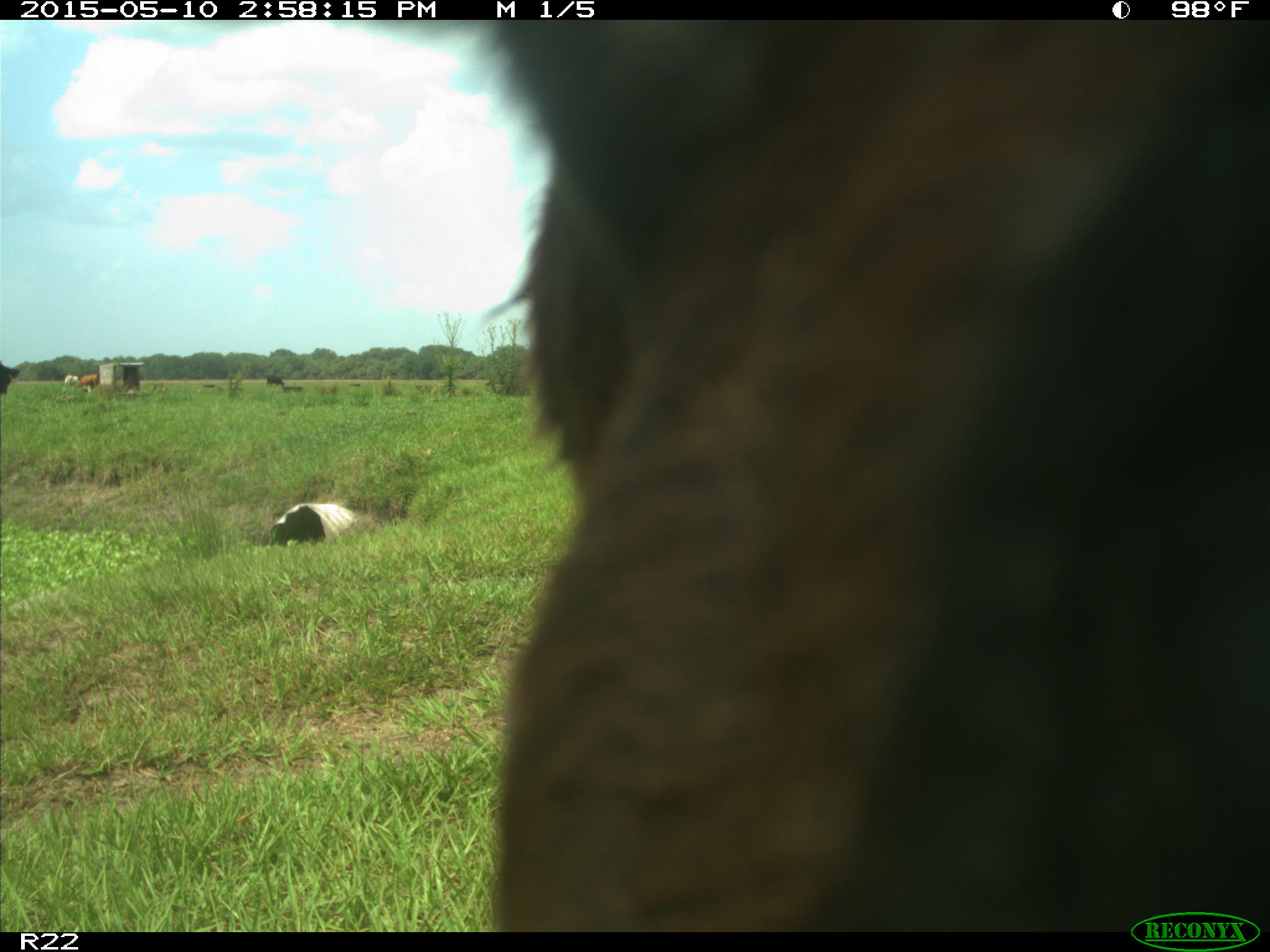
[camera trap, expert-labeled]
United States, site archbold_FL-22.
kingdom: Animalia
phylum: Chordata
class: Mammalia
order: Artiodactyla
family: Bovidae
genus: Bos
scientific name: Bos taurus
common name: domestic cow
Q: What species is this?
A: Bos taurus (domestic cow).